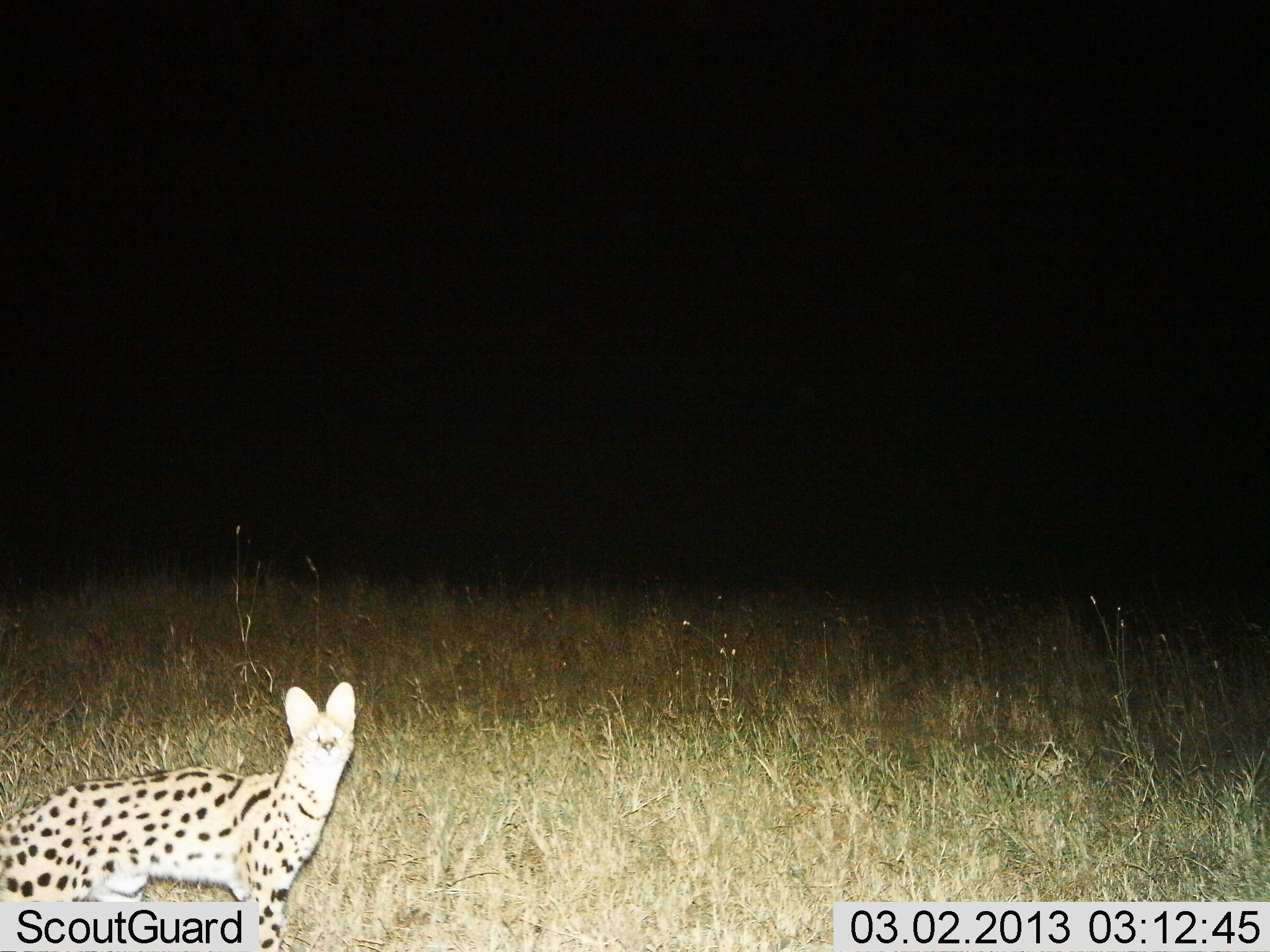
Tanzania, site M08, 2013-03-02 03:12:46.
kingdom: Animalia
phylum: Chordata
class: Mammalia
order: Carnivora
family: Felidae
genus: Leptailurus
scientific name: Leptailurus serval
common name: serval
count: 1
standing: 93%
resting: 0%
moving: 11%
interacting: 0%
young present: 0%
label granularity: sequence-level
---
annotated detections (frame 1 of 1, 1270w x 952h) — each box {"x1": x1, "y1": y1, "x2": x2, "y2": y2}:
animal: {"x1": 1, "y1": 682, "x2": 357, "y2": 952}